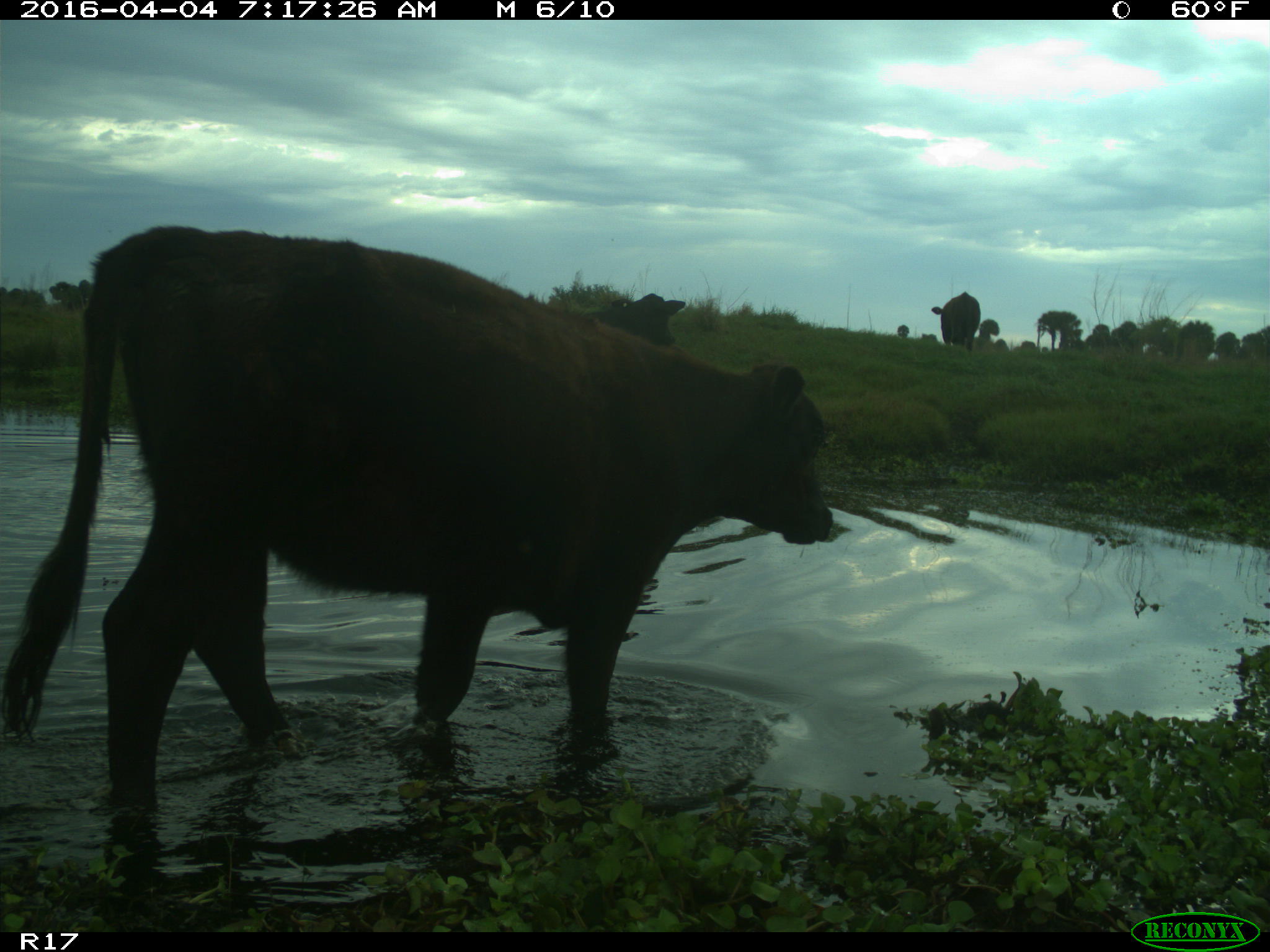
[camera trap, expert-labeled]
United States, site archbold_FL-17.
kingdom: Animalia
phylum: Chordata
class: Mammalia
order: Artiodactyla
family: Bovidae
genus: Bos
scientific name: Bos taurus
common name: domestic cow